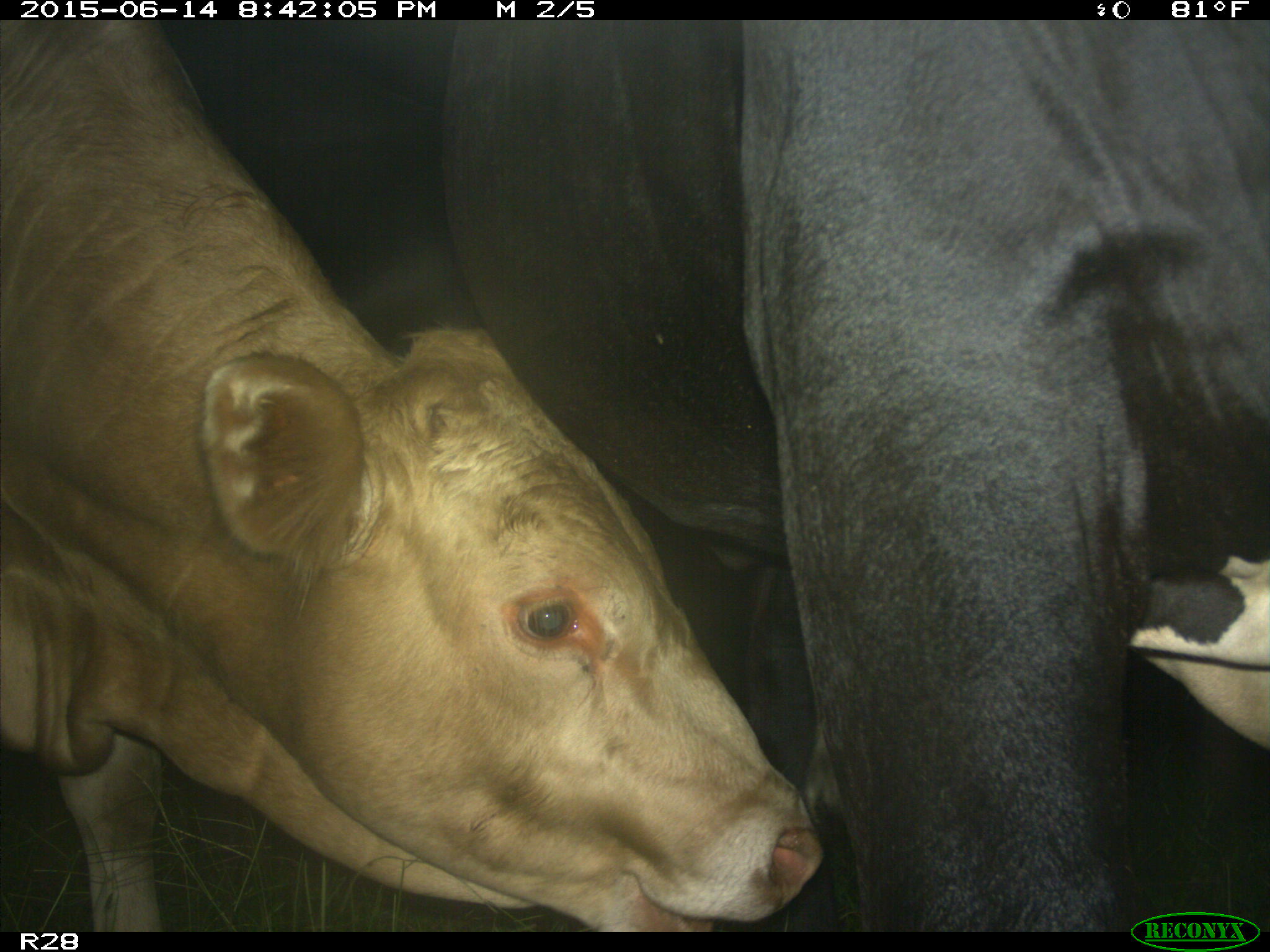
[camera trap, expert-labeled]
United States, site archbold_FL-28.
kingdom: Animalia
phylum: Chordata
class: Mammalia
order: Artiodactyla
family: Bovidae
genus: Bos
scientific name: Bos taurus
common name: domestic cow